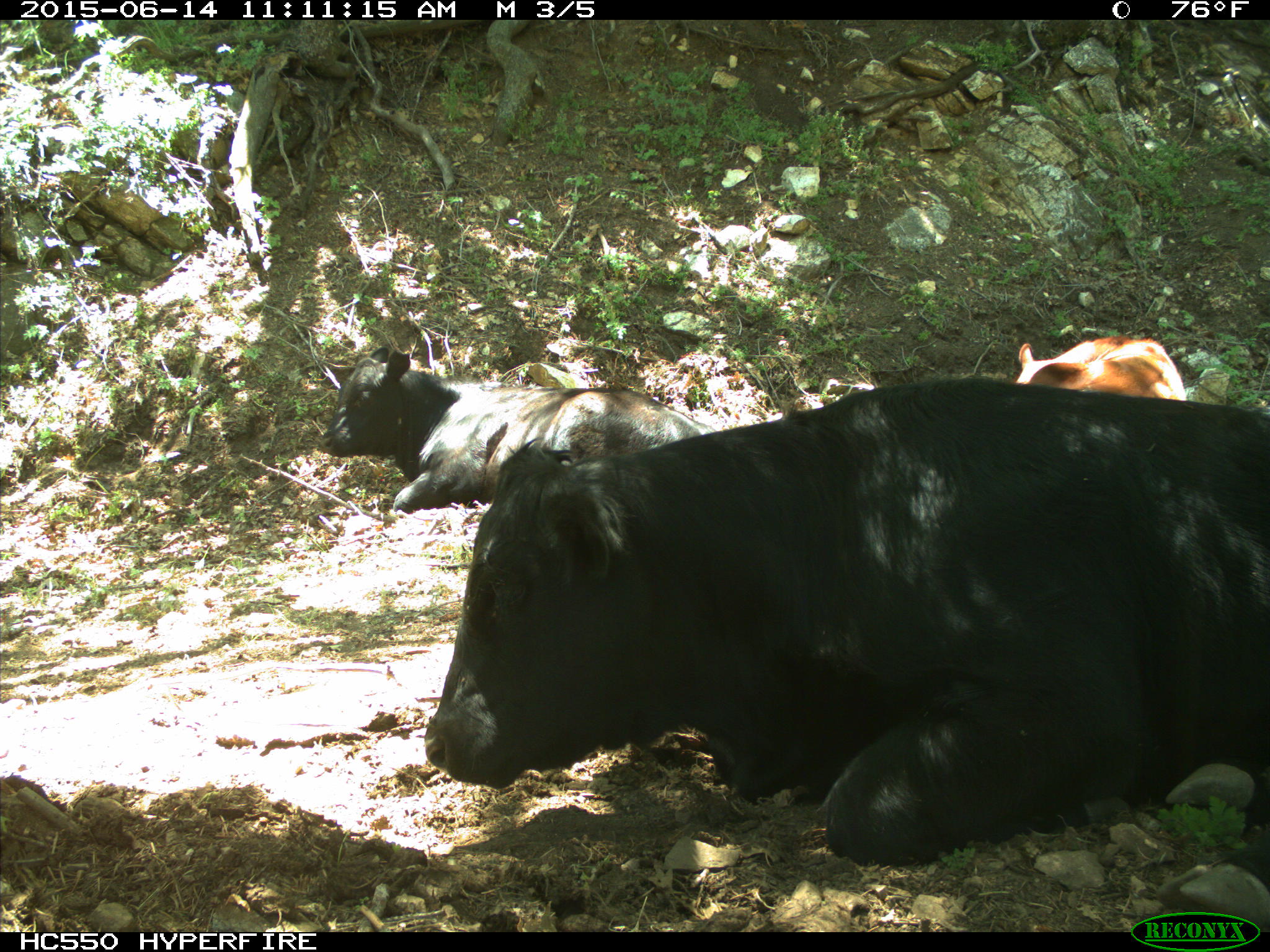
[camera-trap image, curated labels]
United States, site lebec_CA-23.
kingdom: Animalia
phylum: Chordata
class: Mammalia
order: Artiodactyla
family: Bovidae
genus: Bos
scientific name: Bos taurus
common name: domestic cow